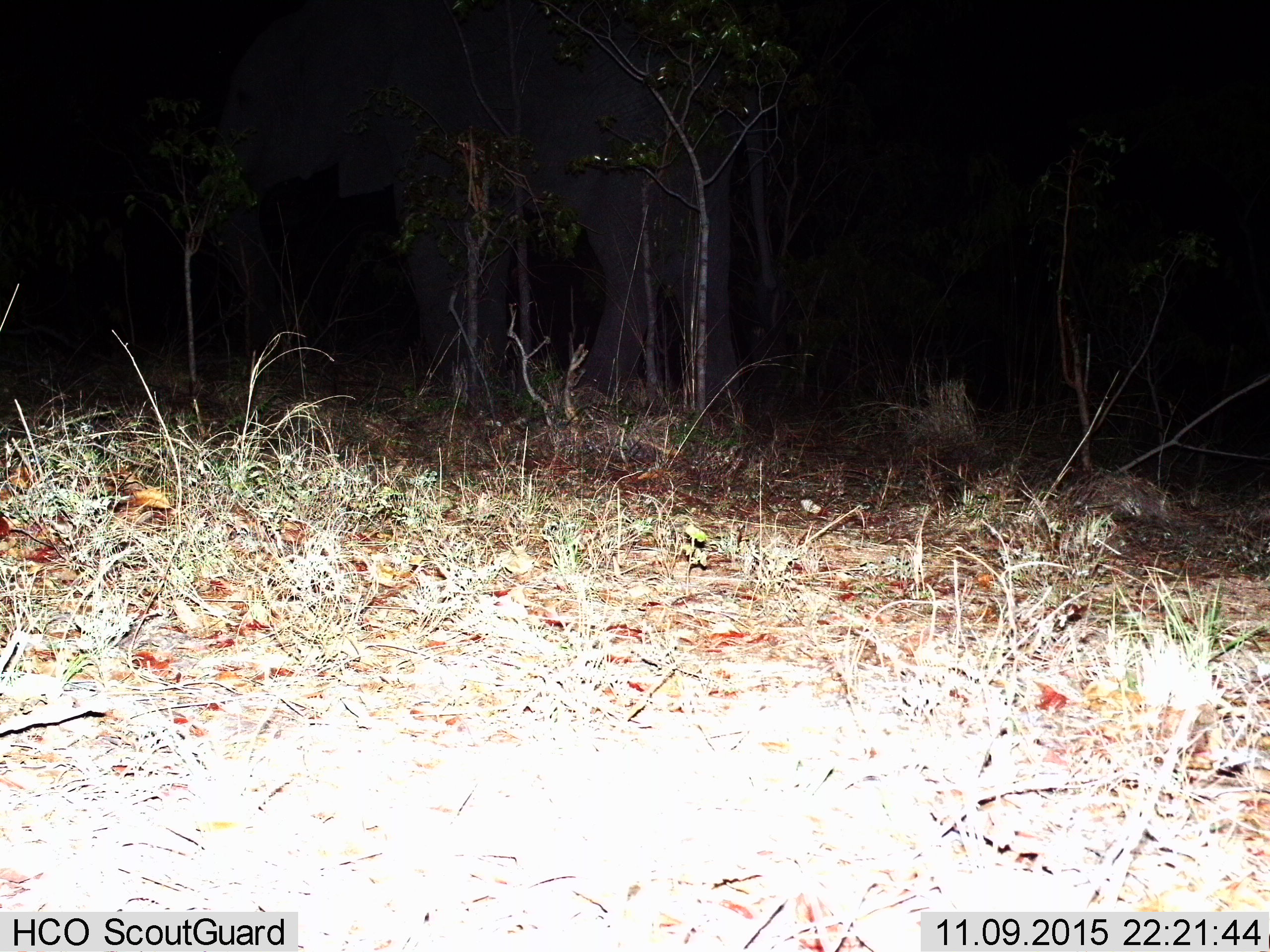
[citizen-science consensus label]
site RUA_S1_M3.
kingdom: Animalia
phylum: Chordata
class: Mammalia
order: Proboscidea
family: Elephantidae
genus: Loxodonta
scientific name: Loxodonta africana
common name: african bush elephant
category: elephant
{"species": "elephant (african bush elephant) (Loxodonta africana)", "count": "1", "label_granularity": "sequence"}